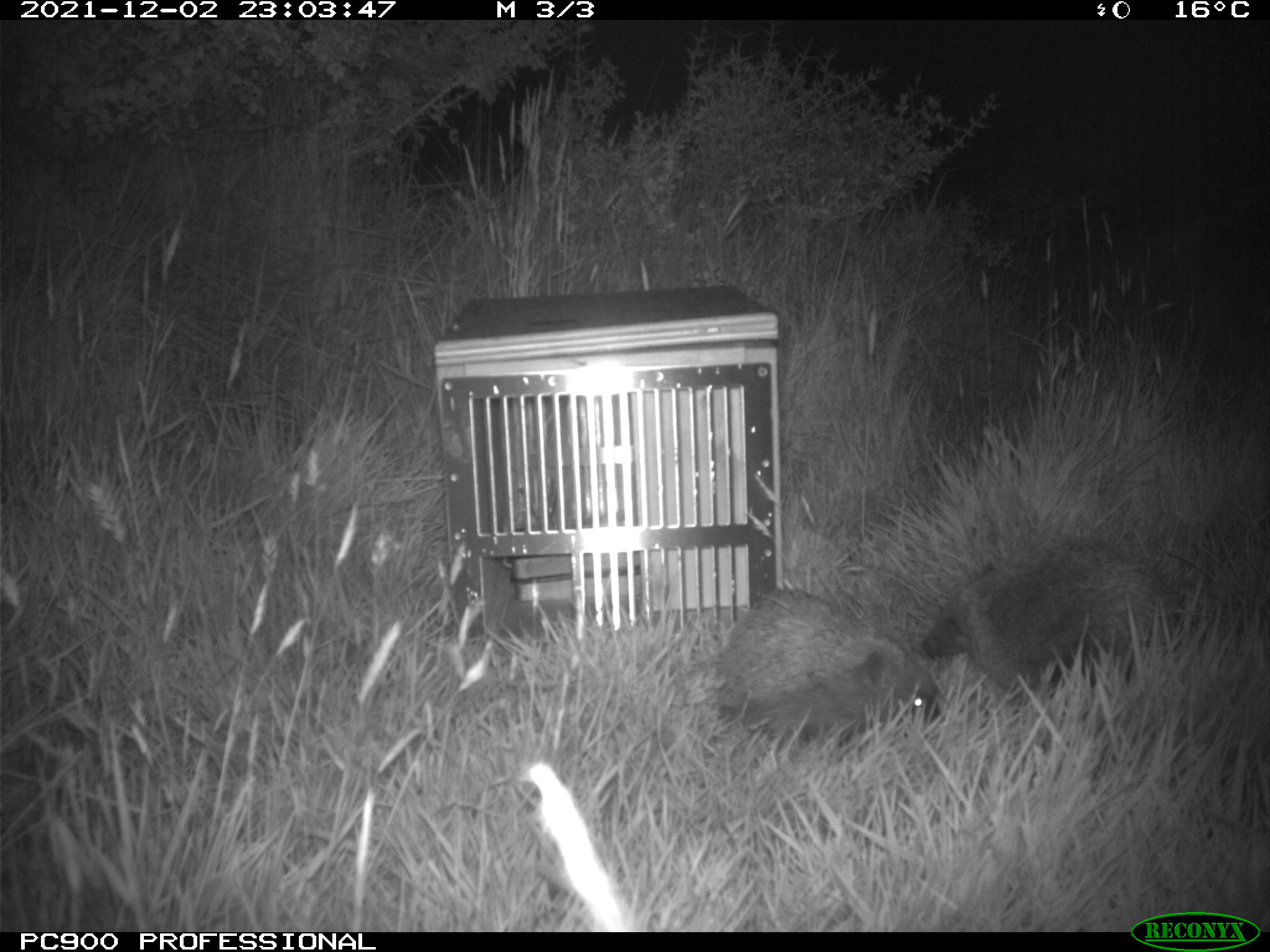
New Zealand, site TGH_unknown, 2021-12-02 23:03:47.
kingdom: Animalia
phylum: Chordata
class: Mammalia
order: Eulipotyphla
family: Erinaceidae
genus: Erinaceus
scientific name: Erinaceus europaeus europaeus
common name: european hedgehog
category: hedgehog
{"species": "hedgehog (european hedgehog) (Erinaceus europaeus europaeus)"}